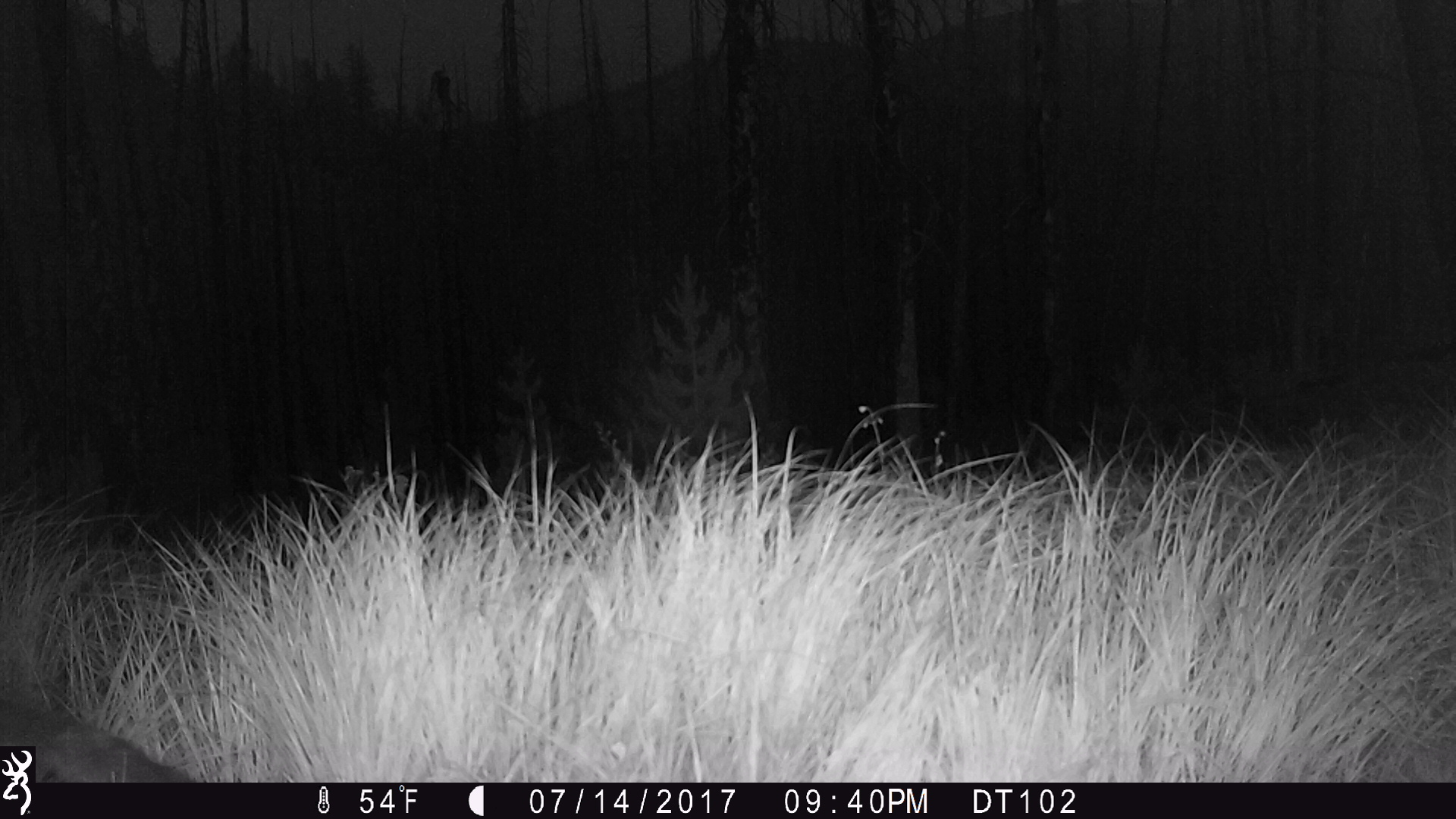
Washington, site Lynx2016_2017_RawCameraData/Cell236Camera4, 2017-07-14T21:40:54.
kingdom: Animalia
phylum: Chordata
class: Mammalia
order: Carnivora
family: Canidae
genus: Canis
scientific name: Canis latrans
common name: coyote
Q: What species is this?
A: Canis latrans (coyote).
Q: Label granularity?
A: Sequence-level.